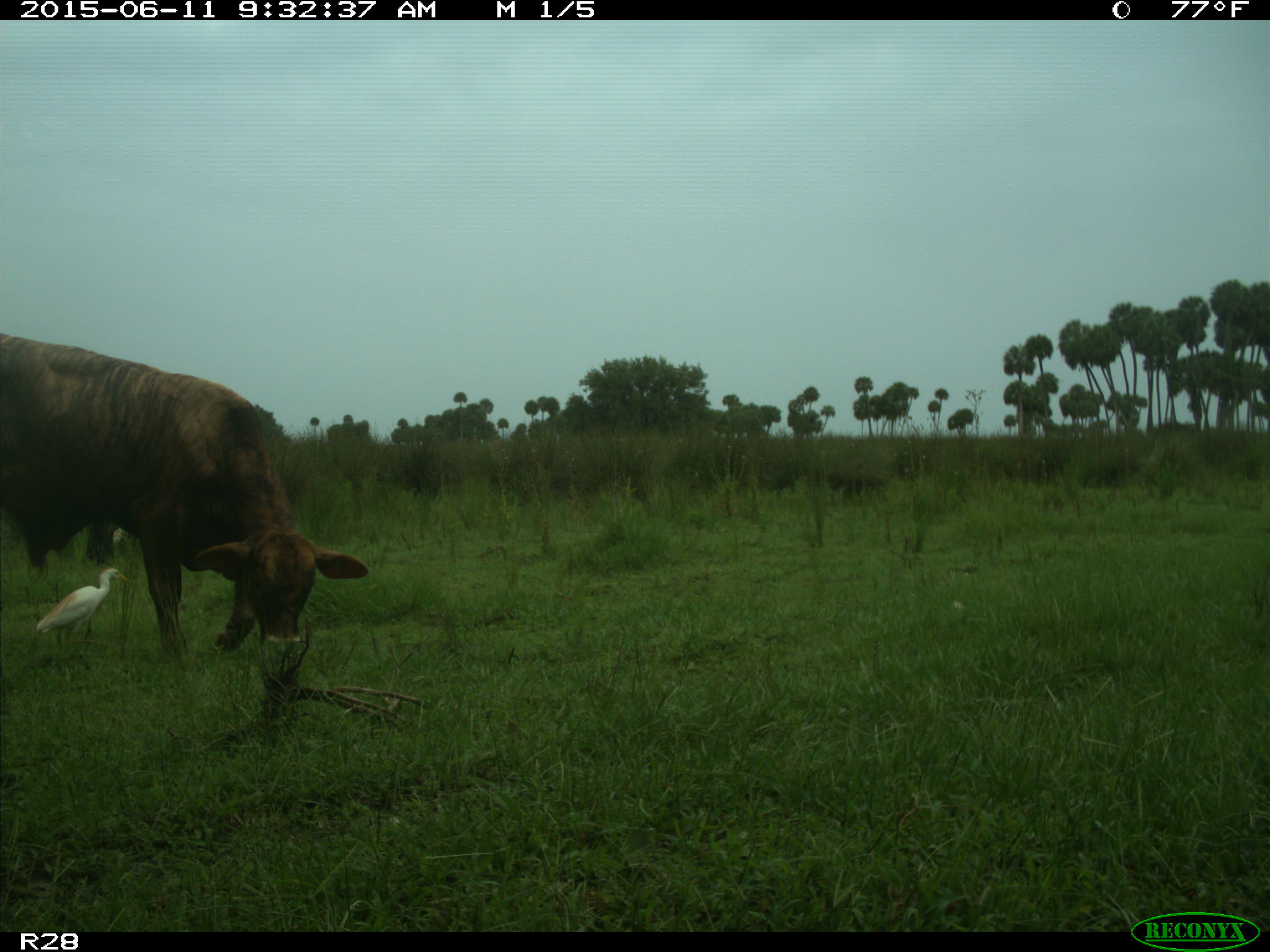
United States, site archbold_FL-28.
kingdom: Animalia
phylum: Chordata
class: Mammalia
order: Artiodactyla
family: Bovidae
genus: Bos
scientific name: Bos taurus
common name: domestic cow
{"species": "Bos taurus (domestic cow)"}